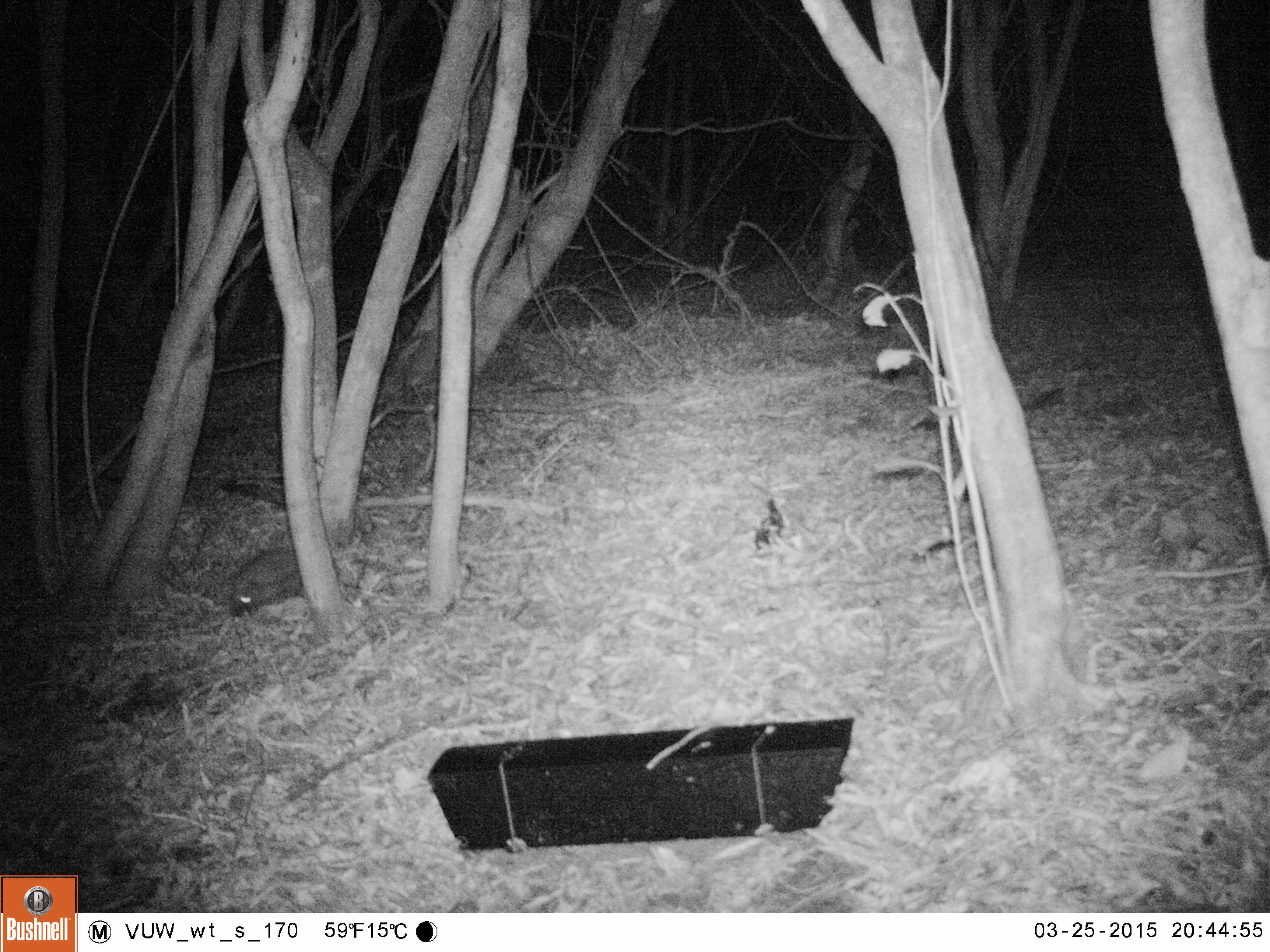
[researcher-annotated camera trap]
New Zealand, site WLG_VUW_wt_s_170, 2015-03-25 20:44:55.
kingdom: Animalia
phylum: Chordata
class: Mammalia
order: Eulipotyphla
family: Erinaceidae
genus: Erinaceus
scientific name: Erinaceus europaeus europaeus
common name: european hedgehog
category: hedgehog